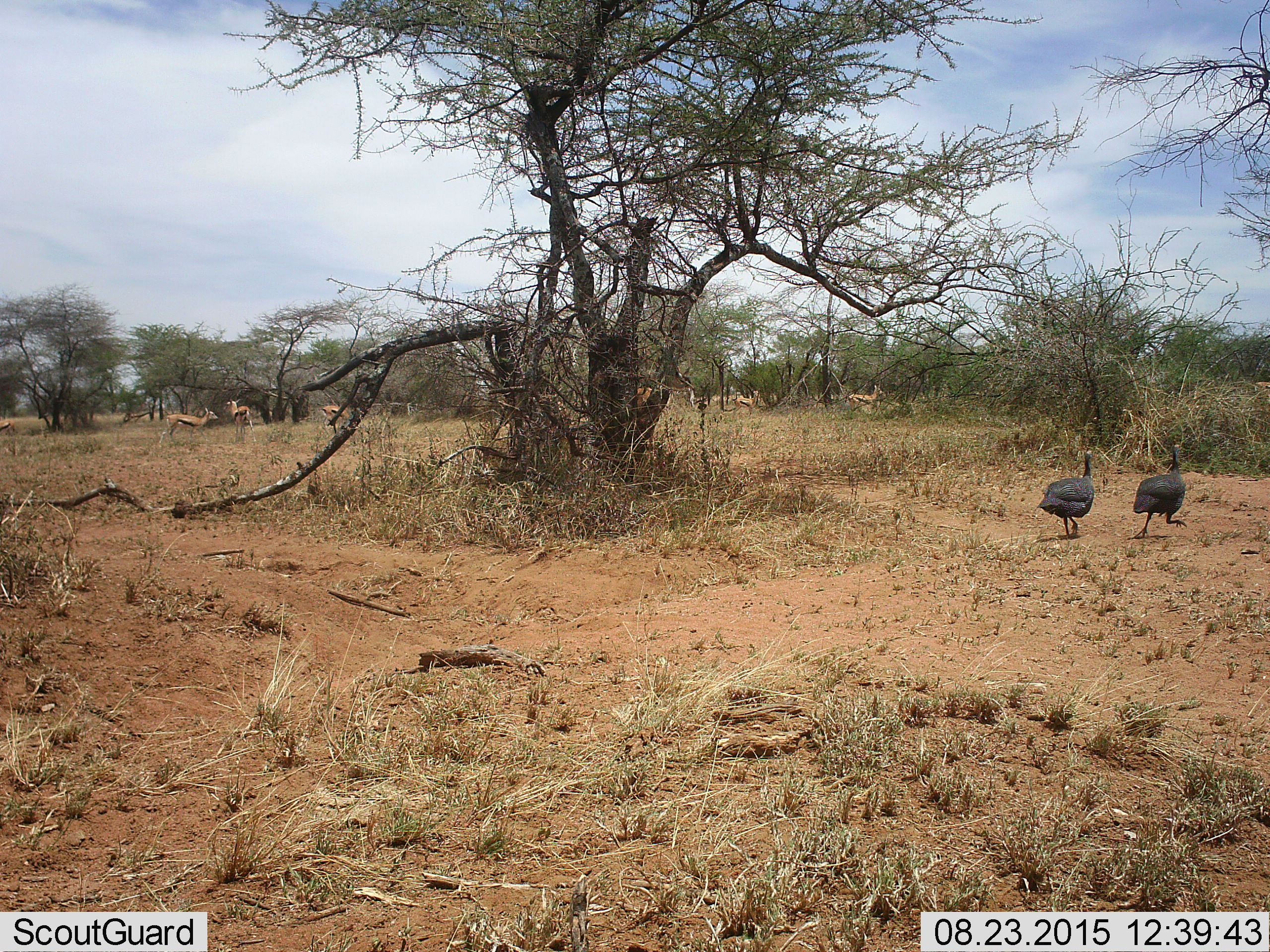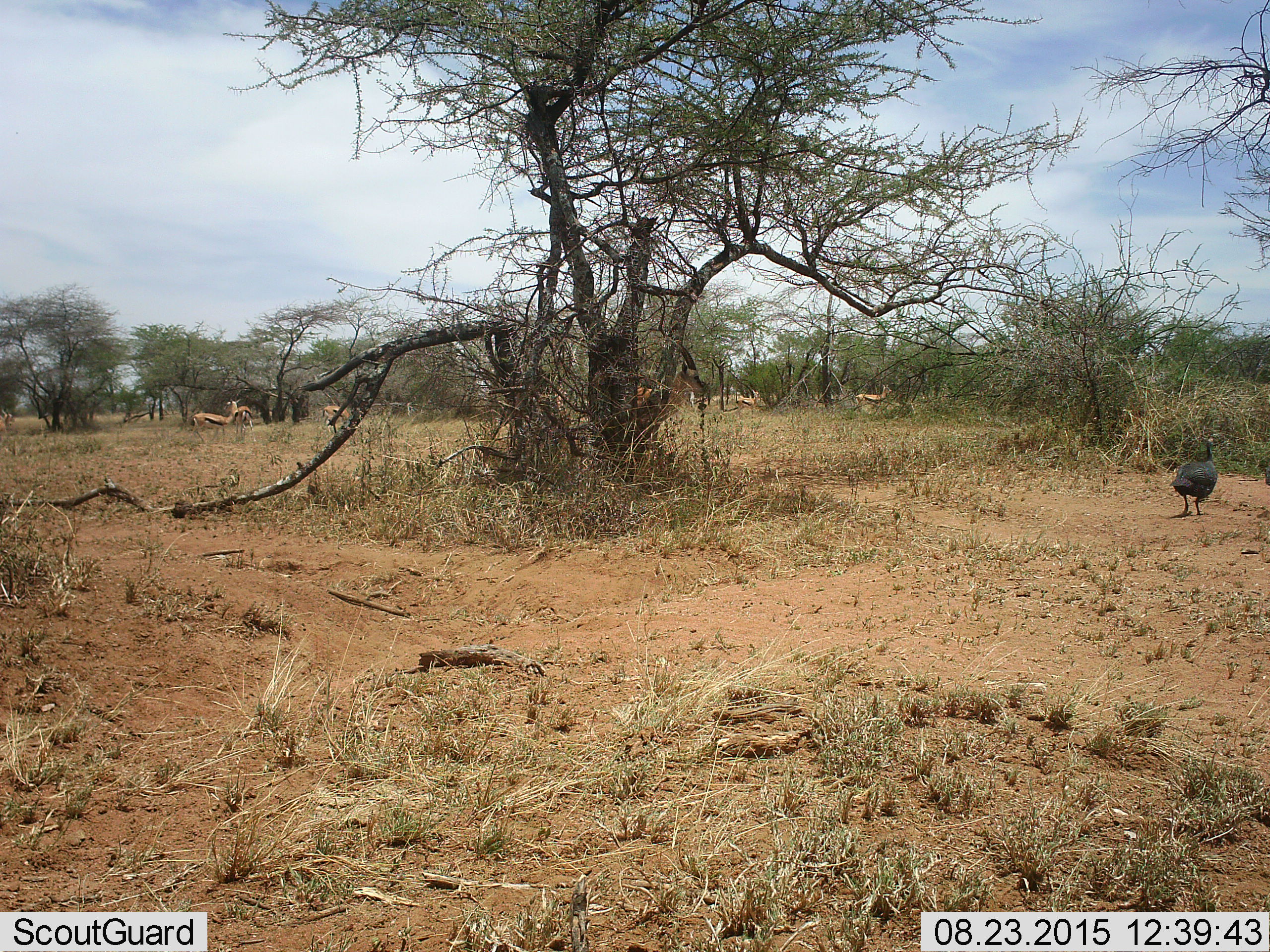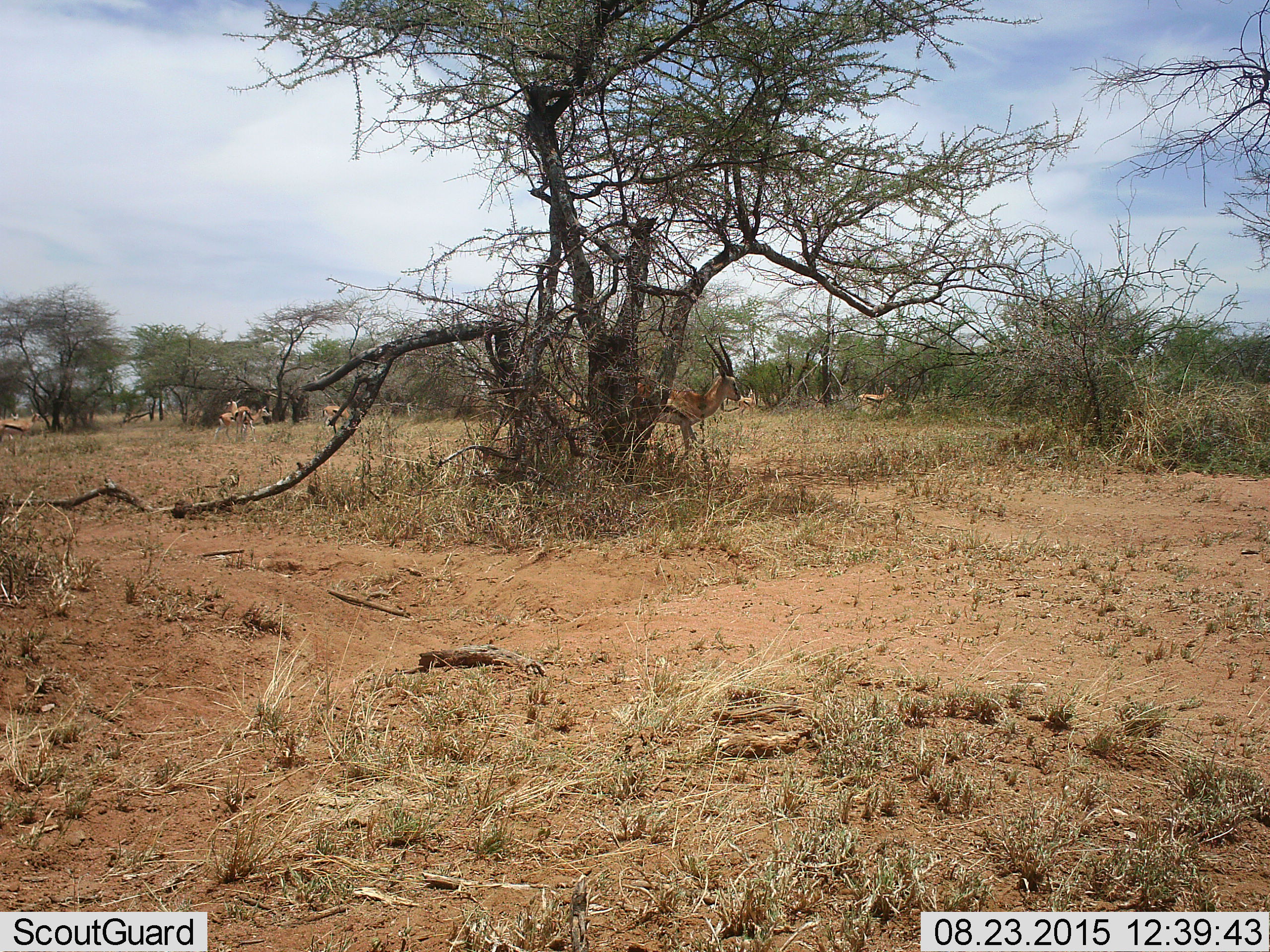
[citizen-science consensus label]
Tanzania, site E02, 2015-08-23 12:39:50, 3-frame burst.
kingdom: Animalia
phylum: Chordata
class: Mammalia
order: Artiodactyla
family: Bovidae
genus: Eudorcas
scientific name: Eudorcas thomsonii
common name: thomson's gazelle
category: gazellethomsons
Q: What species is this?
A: Gazellethomsons (thomson's gazelle) (Eudorcas thomsonii).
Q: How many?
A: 9.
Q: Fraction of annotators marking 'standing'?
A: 73%.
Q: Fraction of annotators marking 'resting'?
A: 13%.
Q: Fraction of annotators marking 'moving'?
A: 80%.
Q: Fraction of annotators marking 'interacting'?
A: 20%.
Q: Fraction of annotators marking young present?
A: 0%.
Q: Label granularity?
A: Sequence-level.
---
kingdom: Animalia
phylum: Chordata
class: Aves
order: Galliformes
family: Numididae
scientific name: Numididae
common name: guinea fowl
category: guineafowl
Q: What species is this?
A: Guineafowl (guinea fowl) (Numididae).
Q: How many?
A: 2.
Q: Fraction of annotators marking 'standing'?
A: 7%.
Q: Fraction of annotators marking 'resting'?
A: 0%.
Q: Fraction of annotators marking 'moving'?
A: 100%.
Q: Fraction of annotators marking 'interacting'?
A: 0%.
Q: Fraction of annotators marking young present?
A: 7%.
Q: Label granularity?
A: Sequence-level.